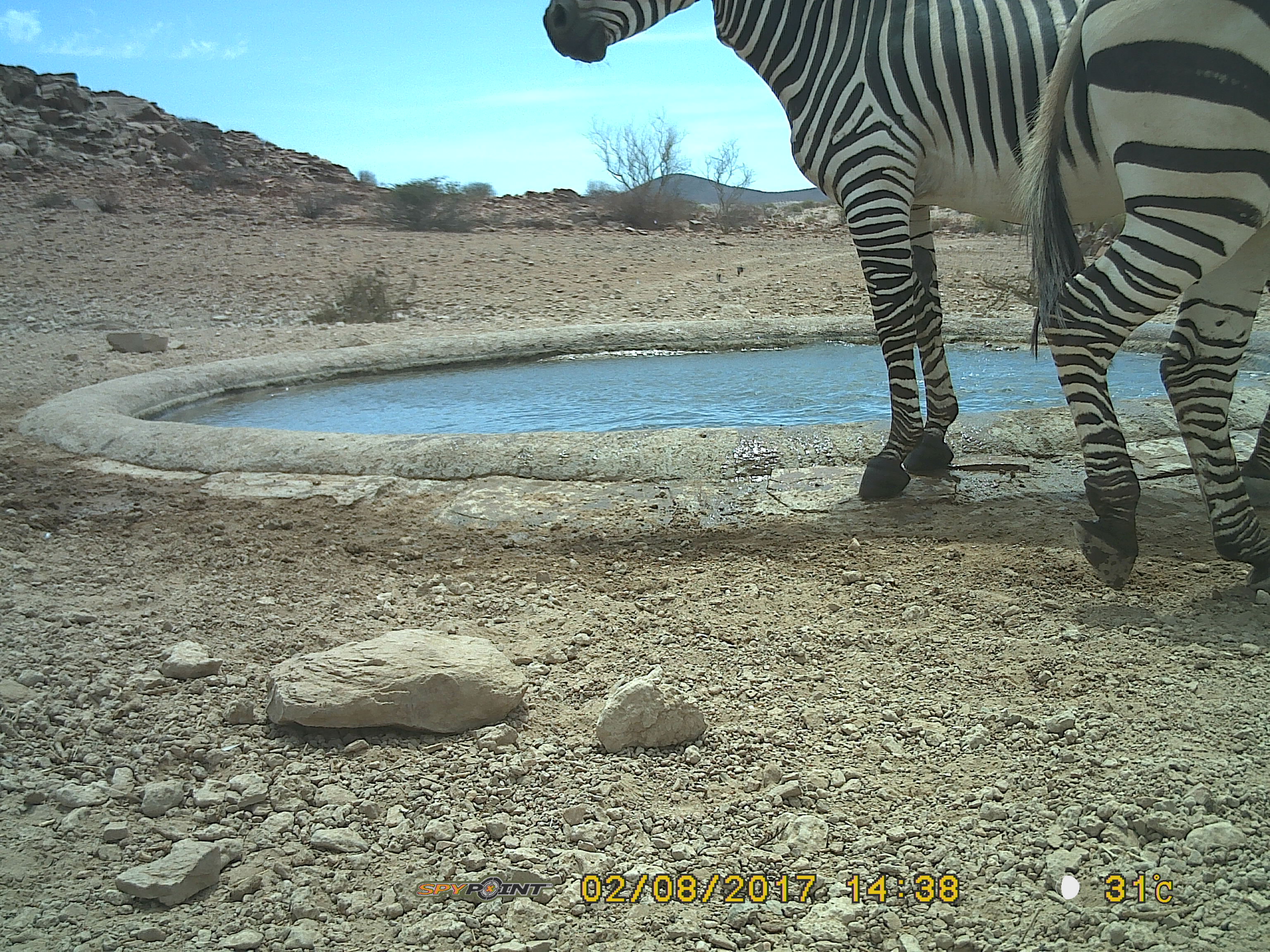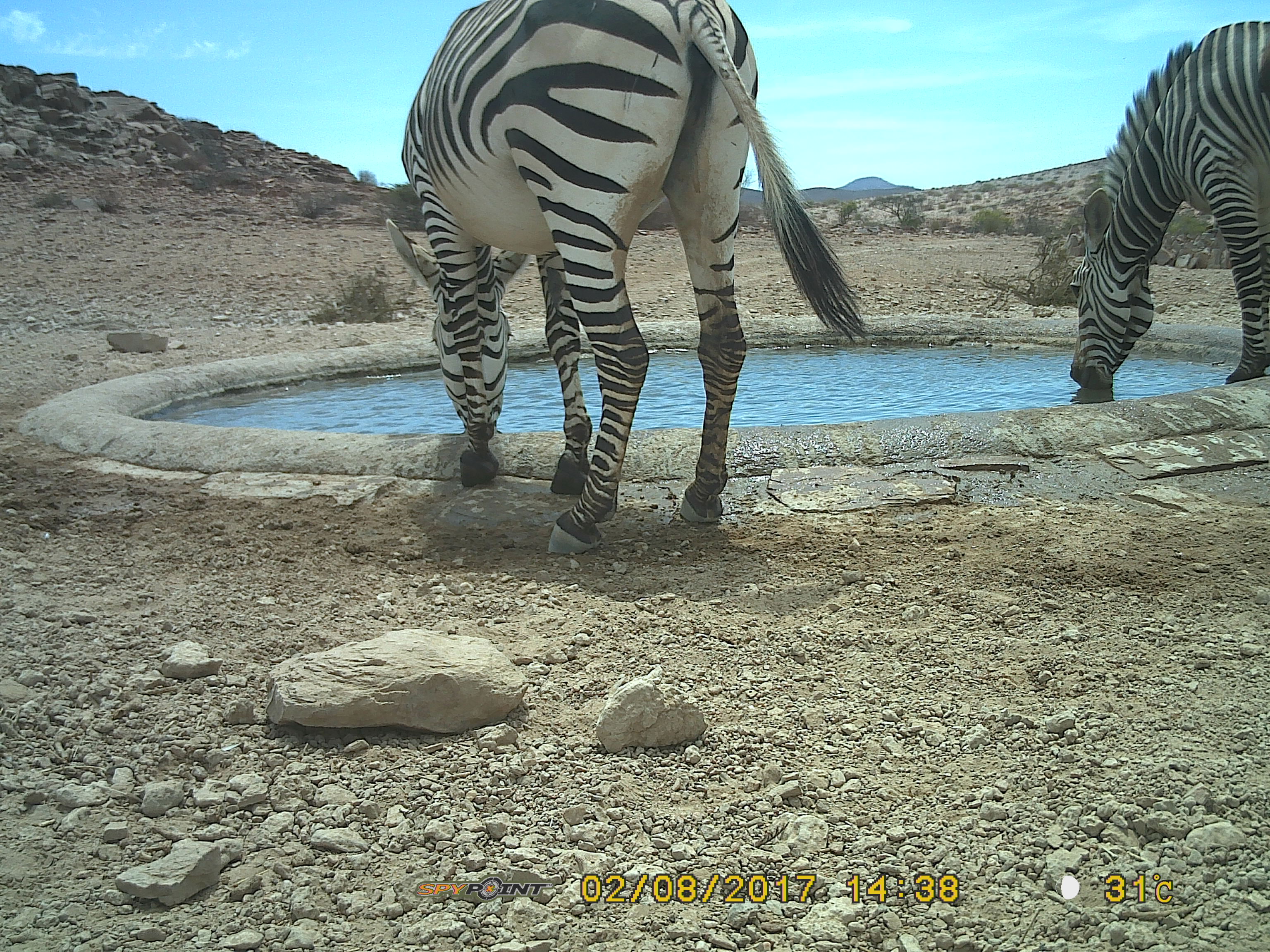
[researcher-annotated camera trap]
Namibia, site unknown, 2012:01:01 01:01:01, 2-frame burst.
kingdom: Animalia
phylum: Chordata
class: Mammalia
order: Perissodactyla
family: Equidae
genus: Equus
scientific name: Equus zebra hartmannae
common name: hartmann's mountain zebra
Equus zebra hartmannae (hartmann's mountain zebra).